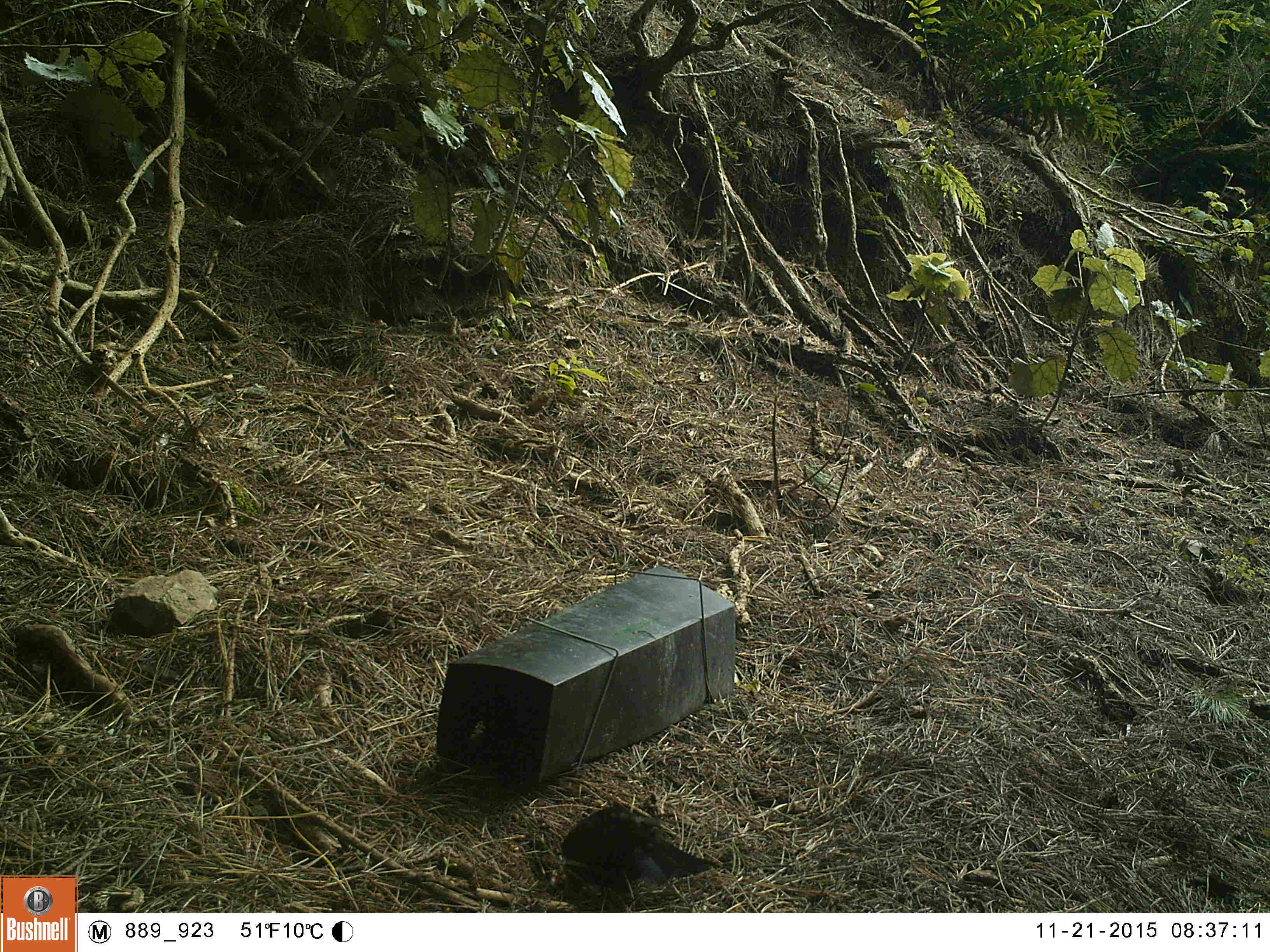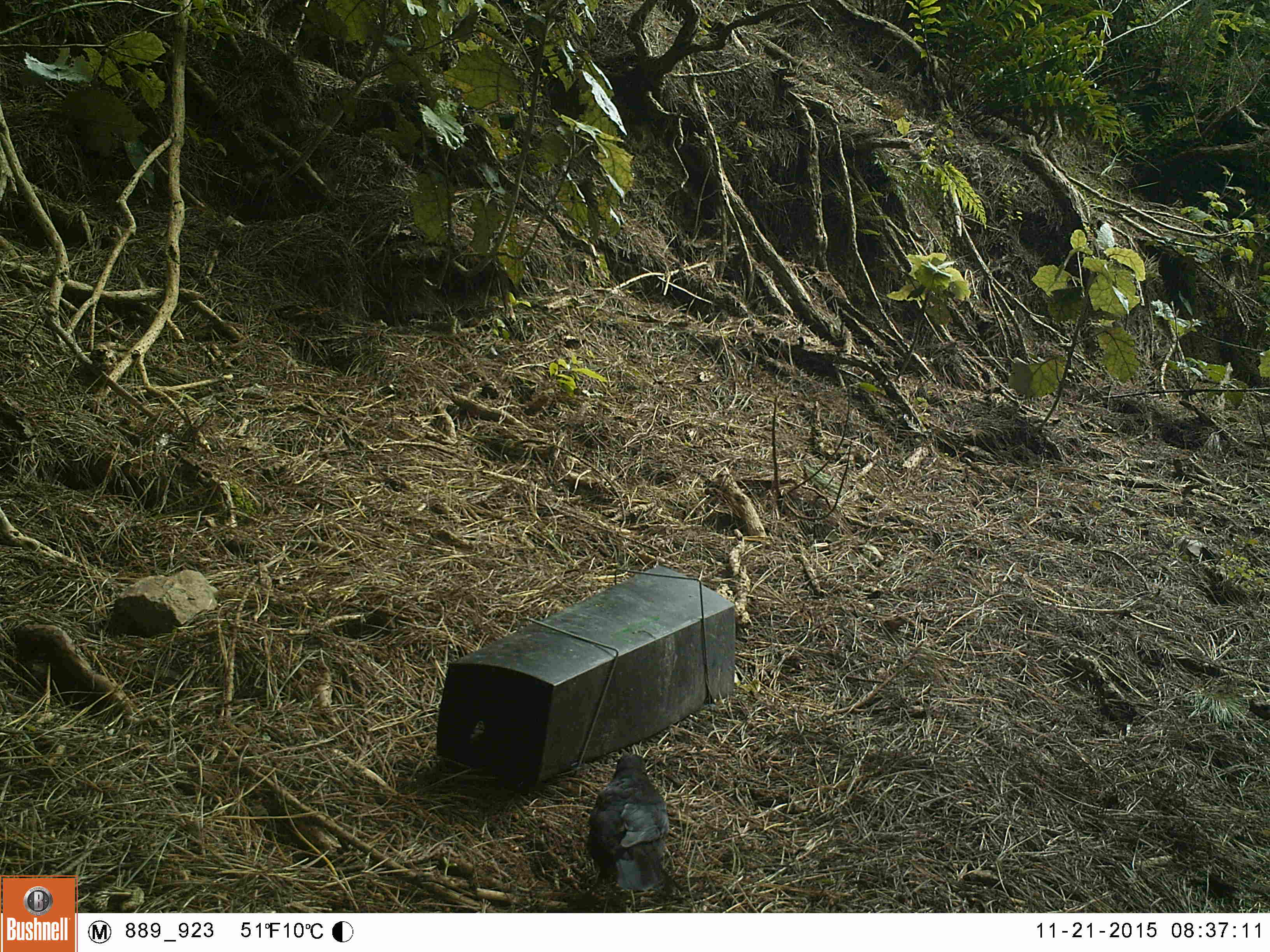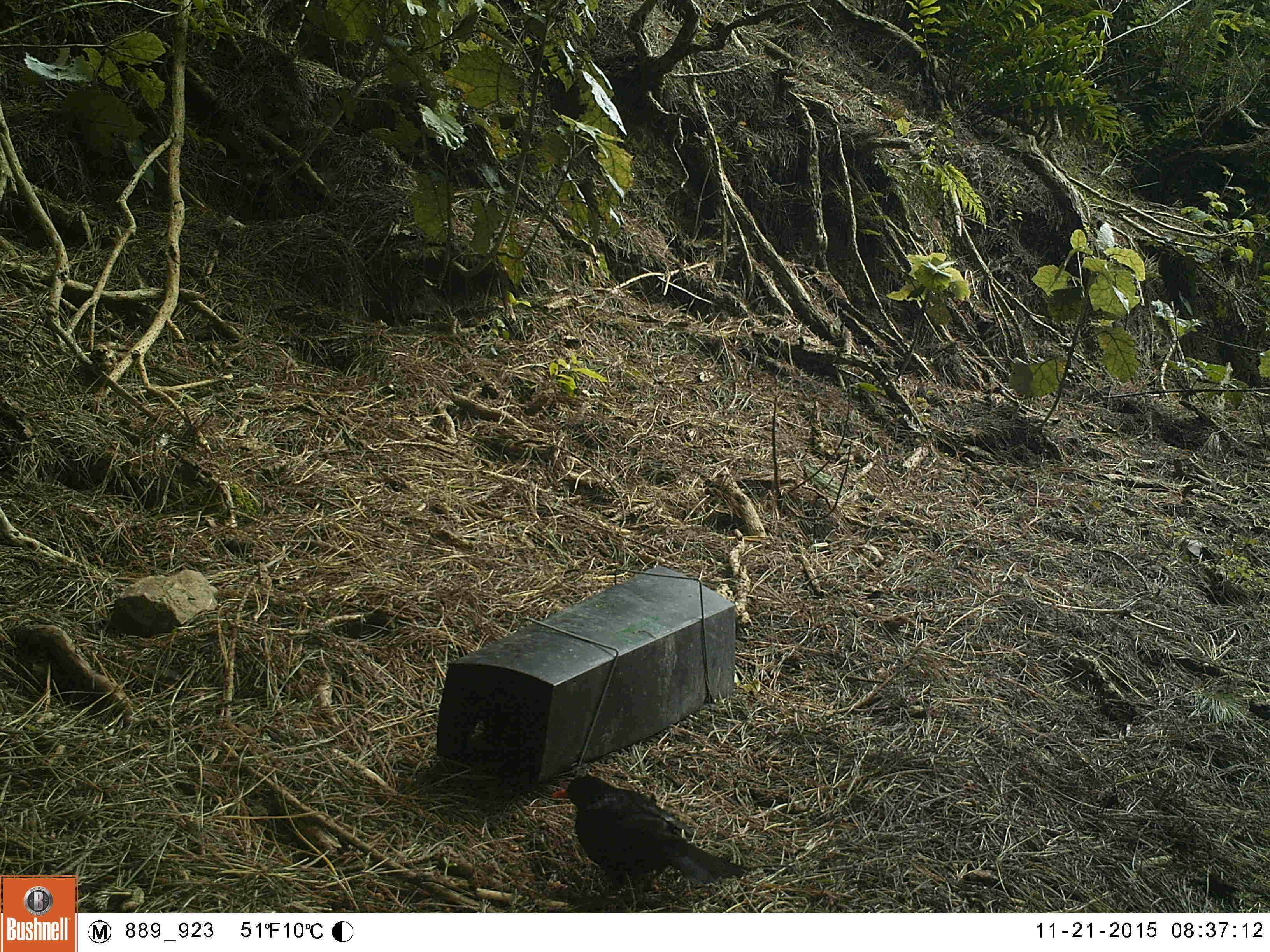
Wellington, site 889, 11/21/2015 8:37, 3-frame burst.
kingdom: Animalia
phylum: Chordata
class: Aves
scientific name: Aves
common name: bird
Bird (Aves).